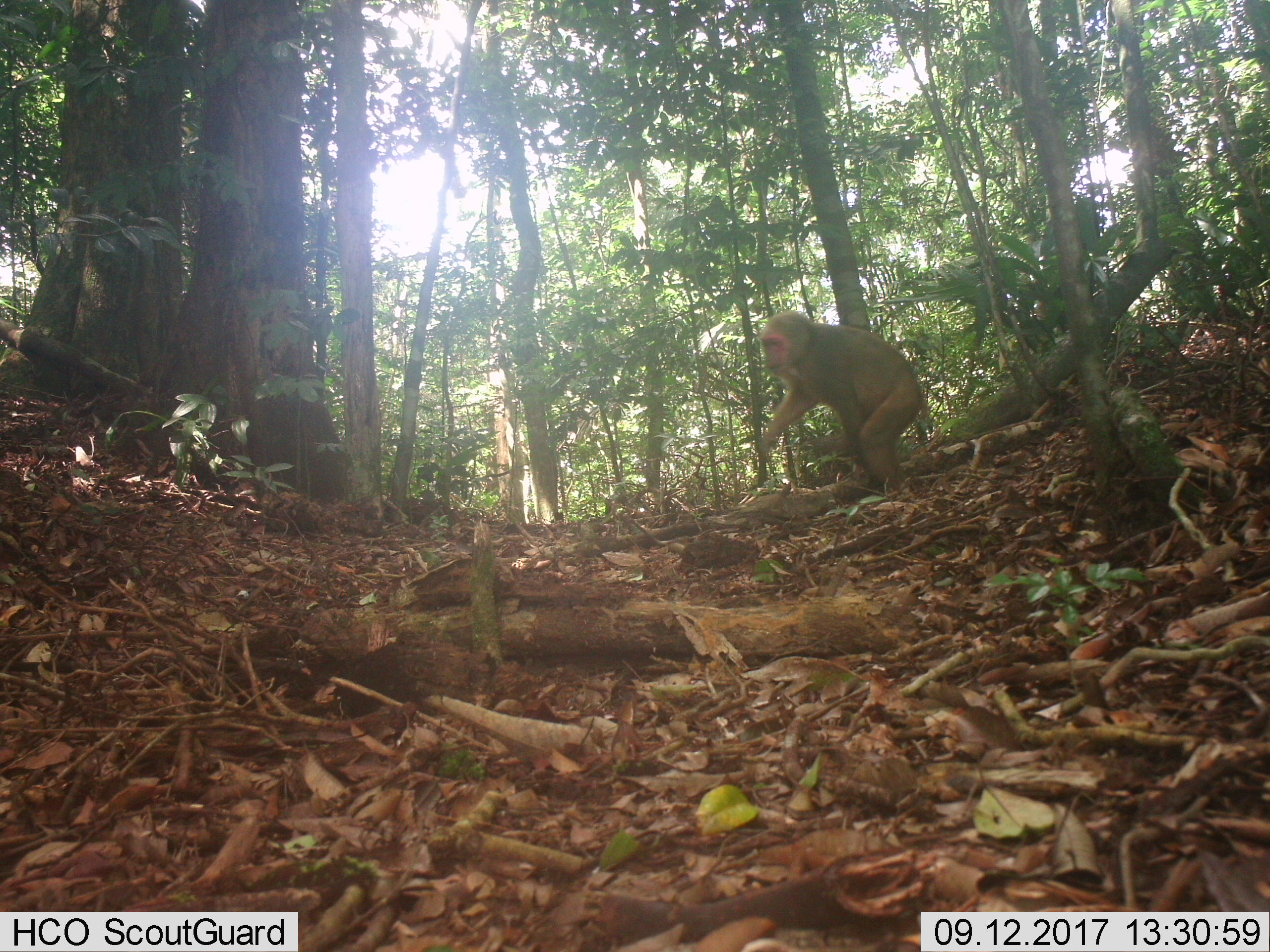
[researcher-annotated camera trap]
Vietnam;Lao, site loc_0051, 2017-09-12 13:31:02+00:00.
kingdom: Animalia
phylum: Chordata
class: Mammalia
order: Primates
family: Cercopithecidae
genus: Macaca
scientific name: Macaca arctoides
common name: stump-tailed macaque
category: stump tailed macaque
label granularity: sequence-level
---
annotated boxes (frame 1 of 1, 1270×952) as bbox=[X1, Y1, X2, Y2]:
stump tailed macaque: bbox=[758, 310, 922, 490]